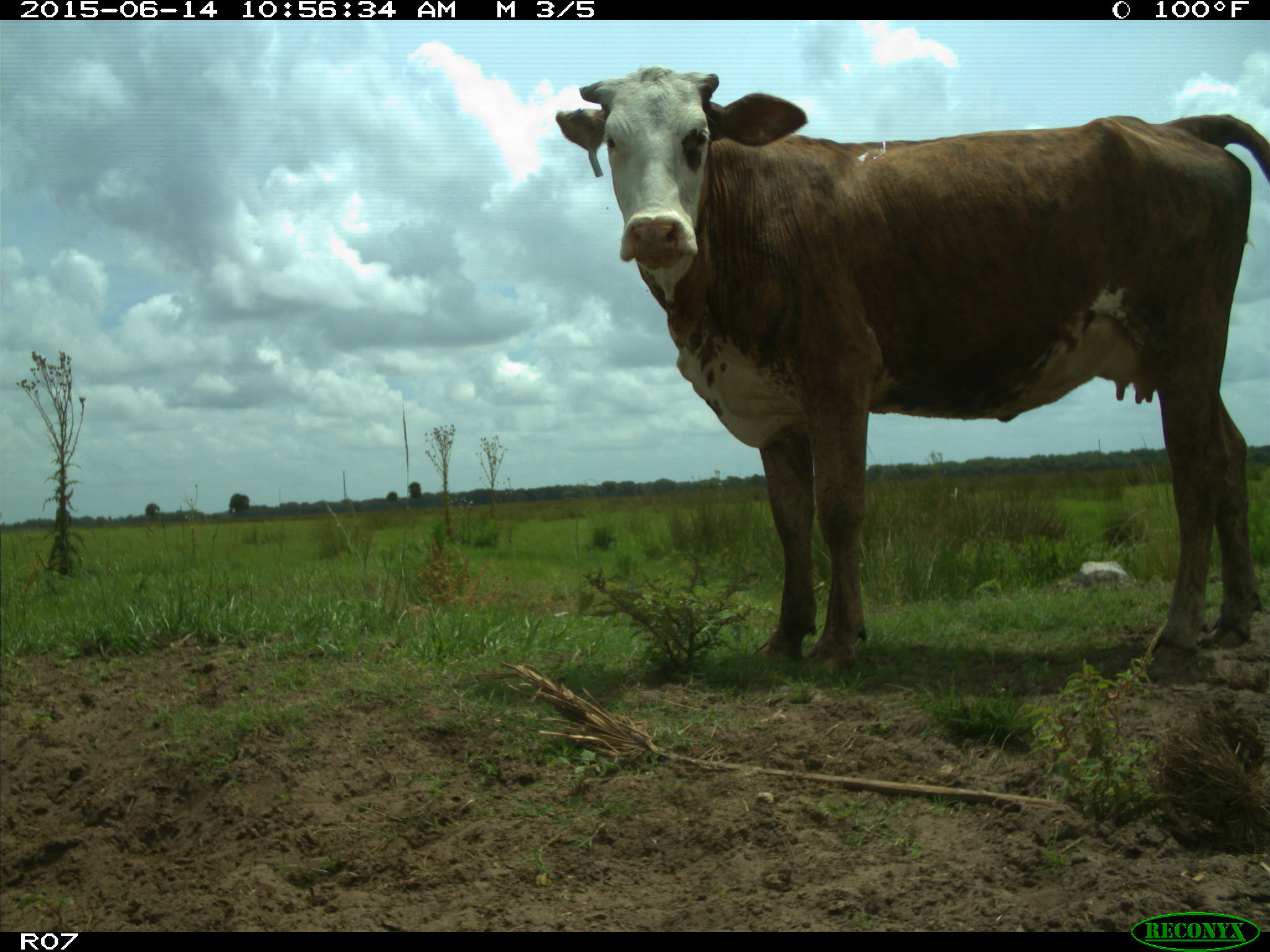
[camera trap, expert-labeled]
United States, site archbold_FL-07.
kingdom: Animalia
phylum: Chordata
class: Mammalia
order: Artiodactyla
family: Bovidae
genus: Bos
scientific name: Bos taurus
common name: domestic cow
Bos taurus (domestic cow).